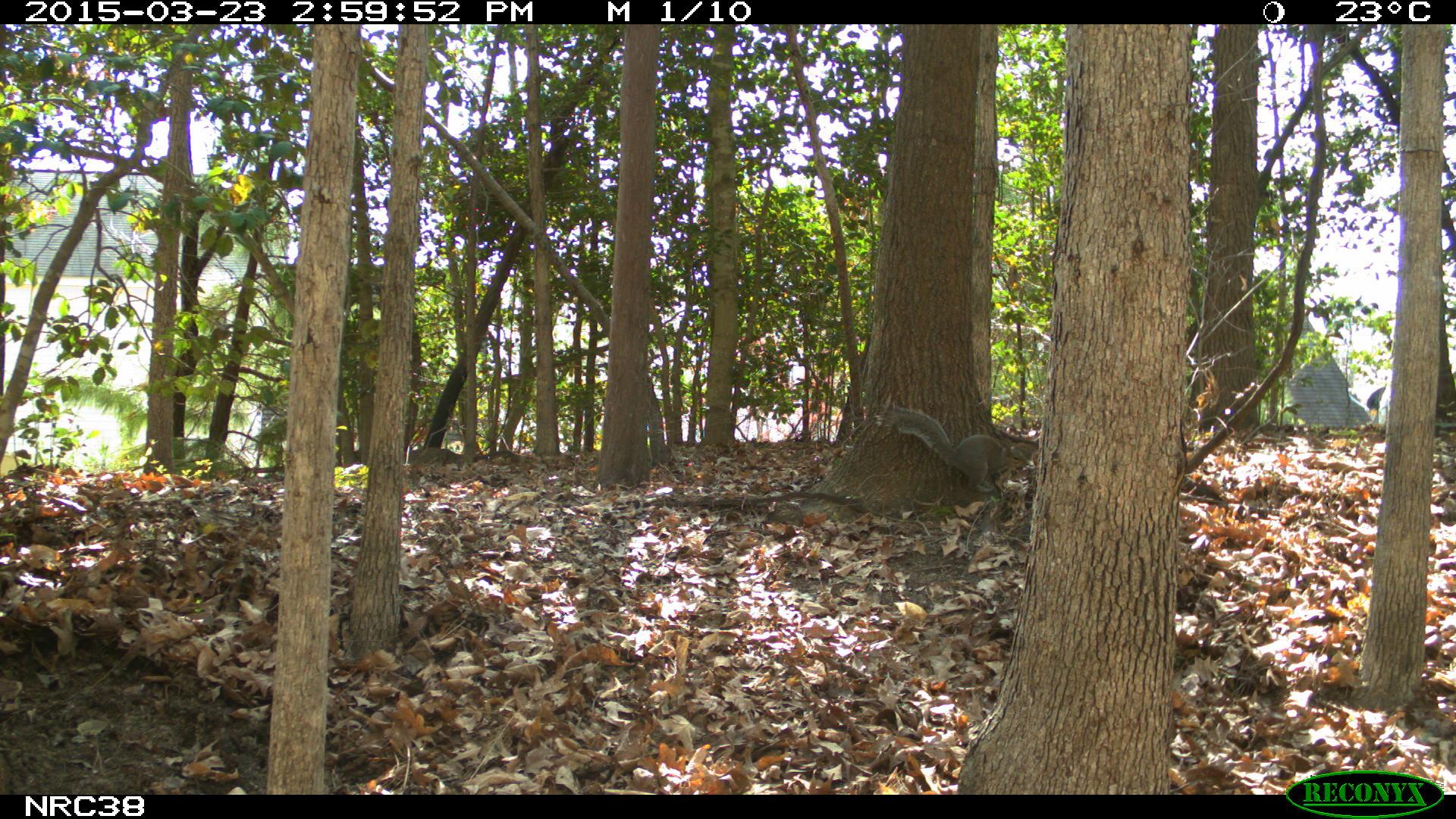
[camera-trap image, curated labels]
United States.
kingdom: Animalia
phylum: Chordata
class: Mammalia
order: Rodentia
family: Sciuridae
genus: Sciurus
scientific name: Sciurus carolinensis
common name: eastern gray squirrel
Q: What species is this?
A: Eastern Gray Squirrel (Sciurus carolinensis).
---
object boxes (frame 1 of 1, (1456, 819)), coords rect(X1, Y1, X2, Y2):
Eastern Gray Squirrel: rect(885, 400, 1034, 496)